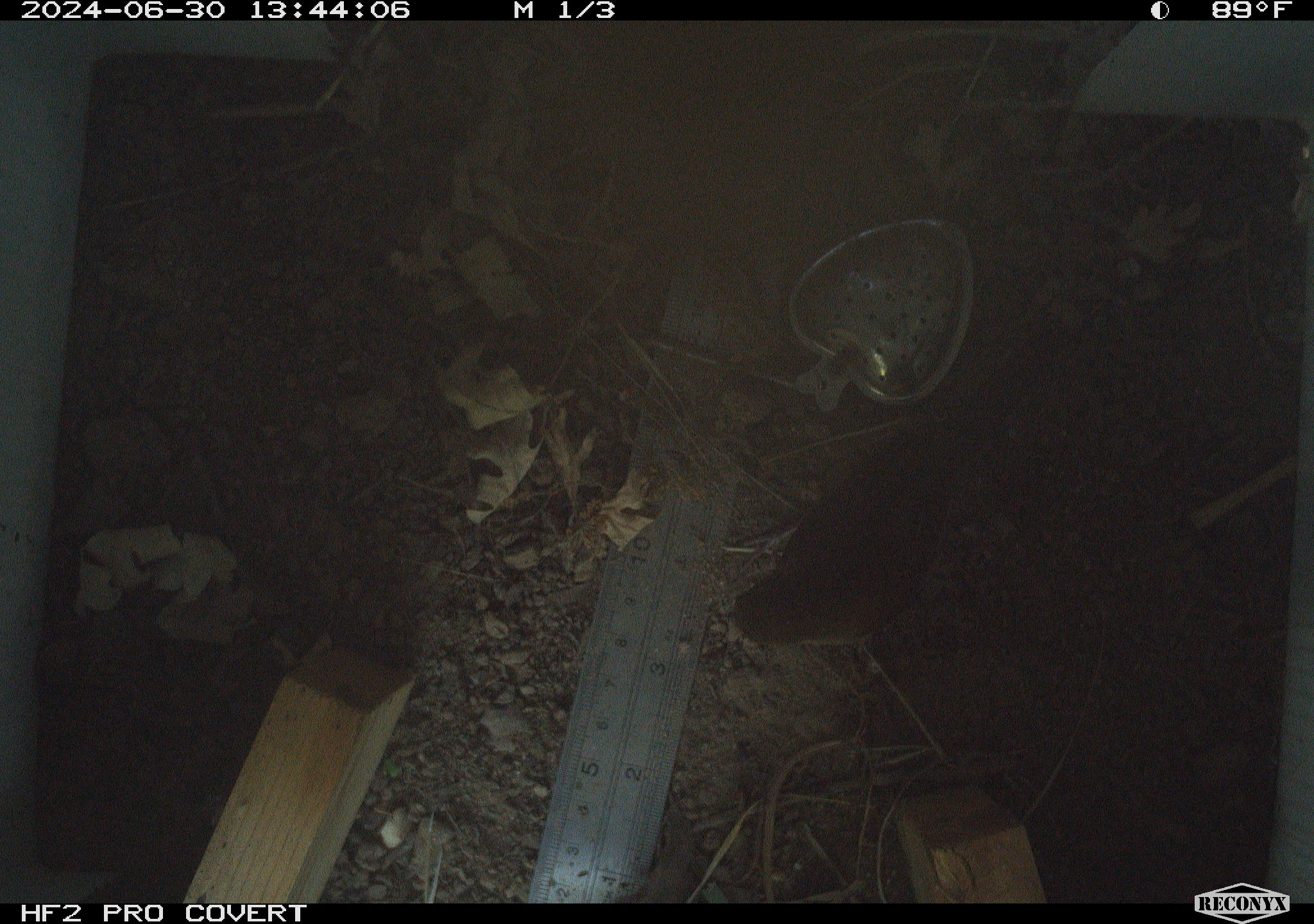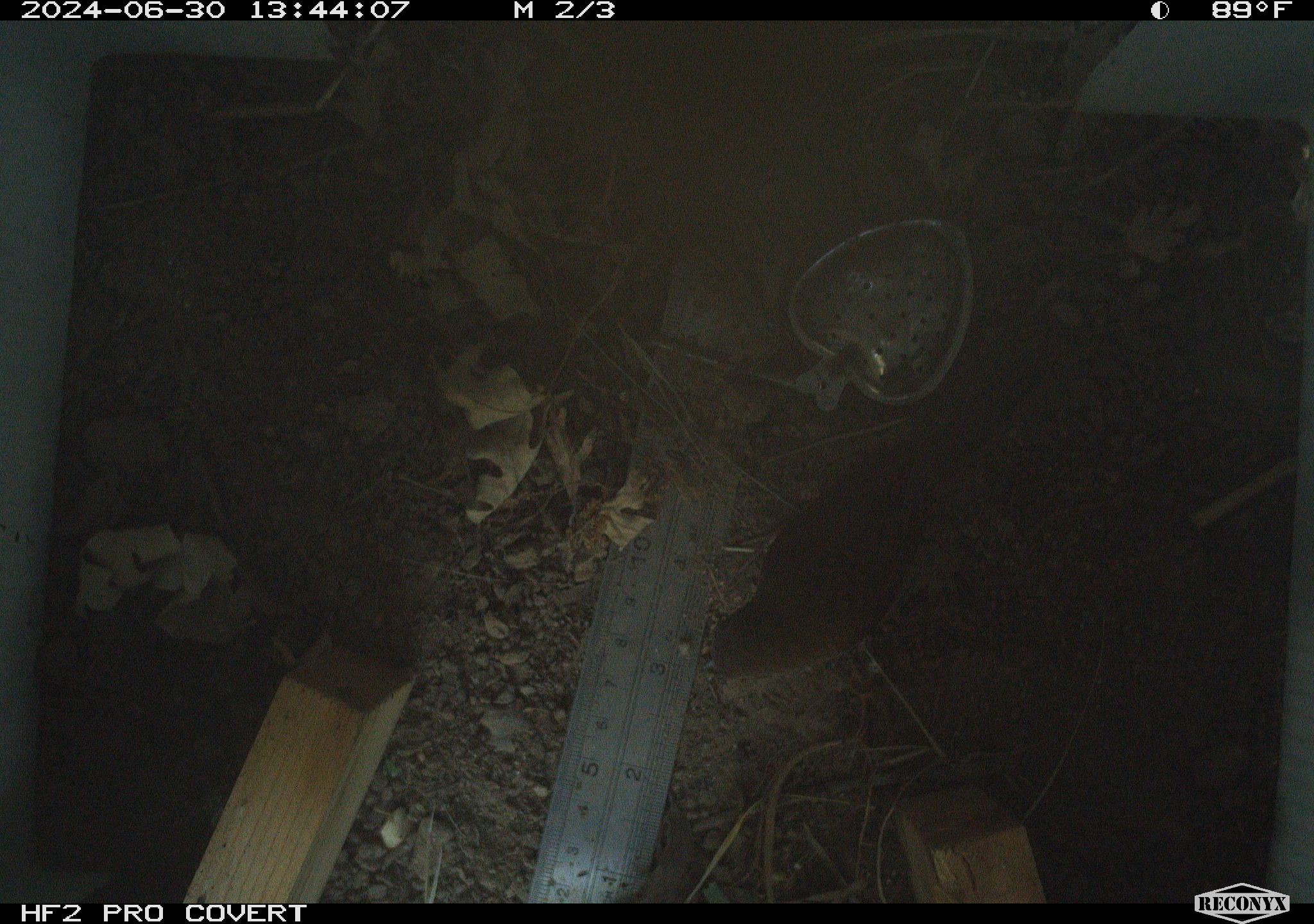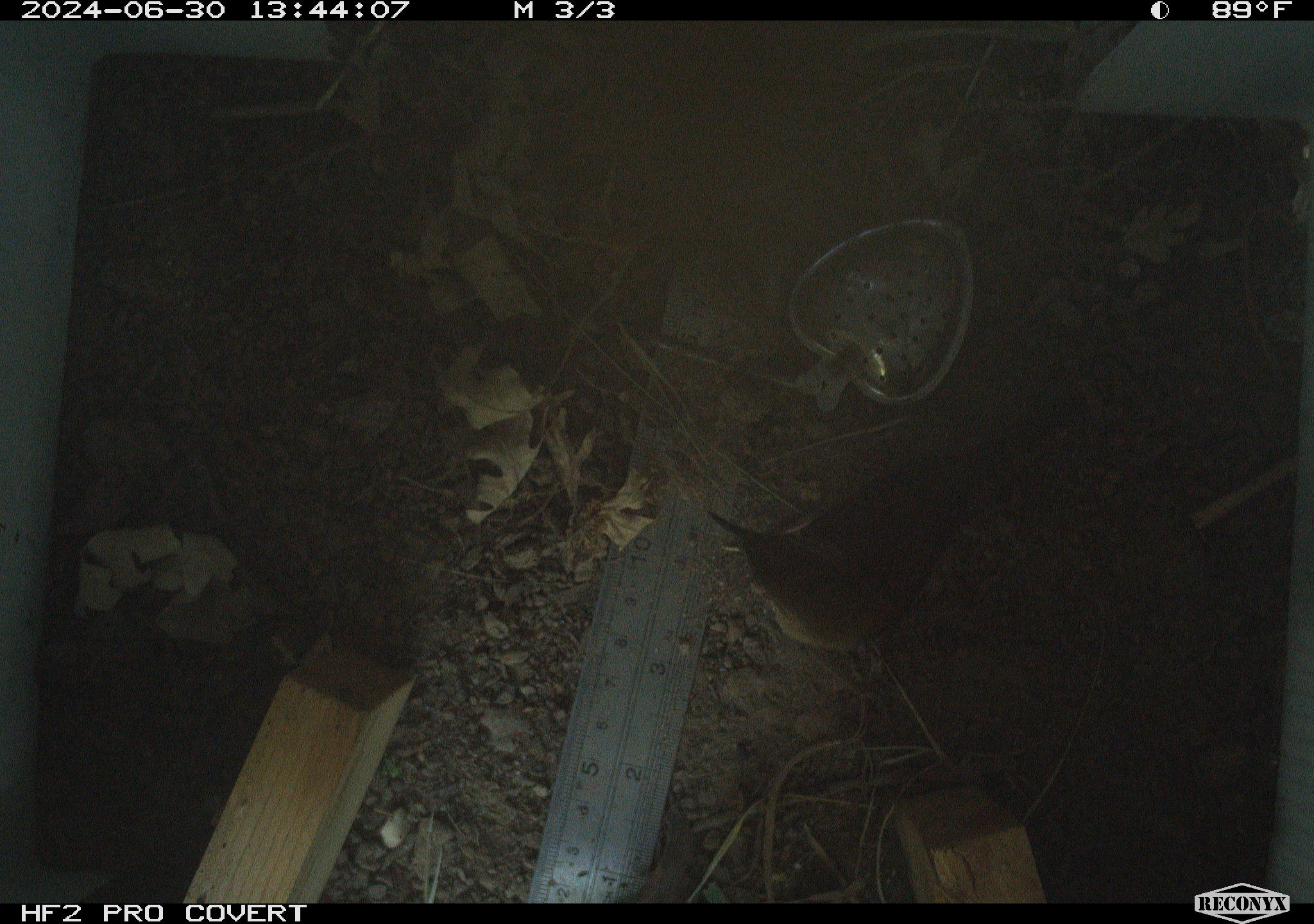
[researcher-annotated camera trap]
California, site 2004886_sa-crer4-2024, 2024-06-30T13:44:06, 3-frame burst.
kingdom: Animalia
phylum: Chordata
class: Aves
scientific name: Aves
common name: bird